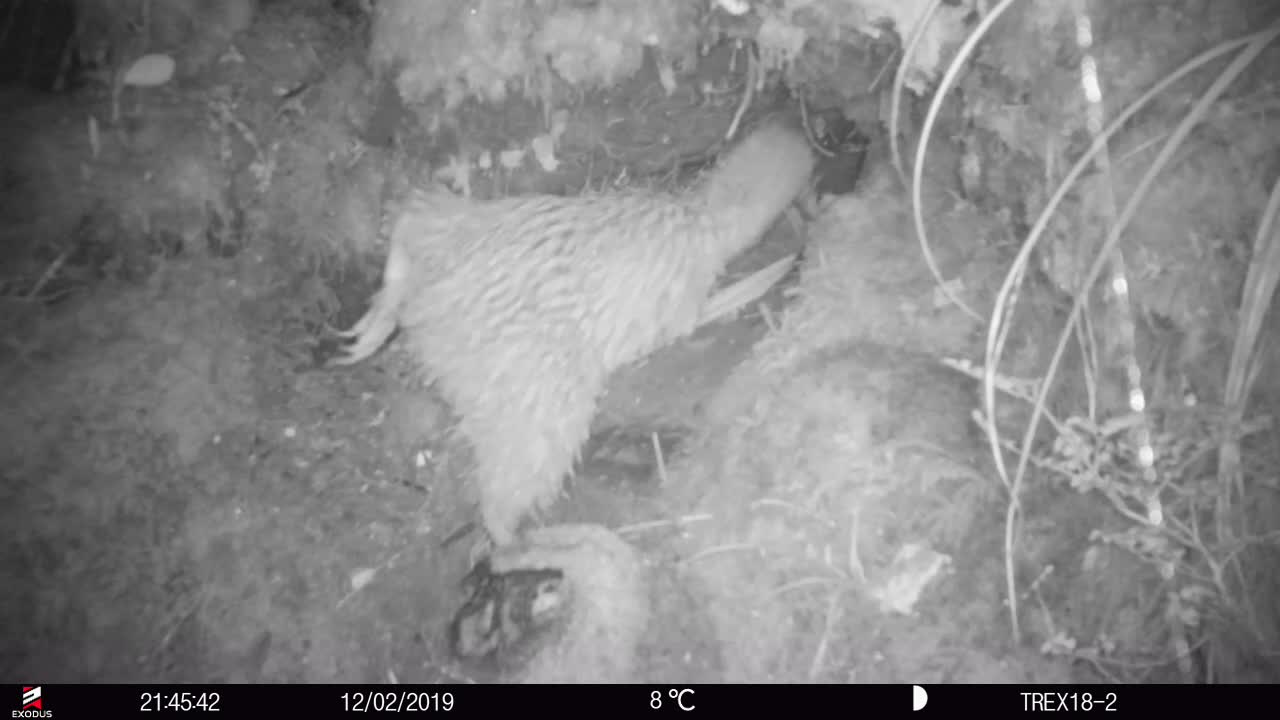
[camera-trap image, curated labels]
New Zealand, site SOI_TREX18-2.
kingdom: Animalia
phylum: Chordata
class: Aves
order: Apterygiformes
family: Apterygidae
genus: Apteryx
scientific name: Apteryx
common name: kiwi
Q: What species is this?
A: Kiwi (Apteryx).